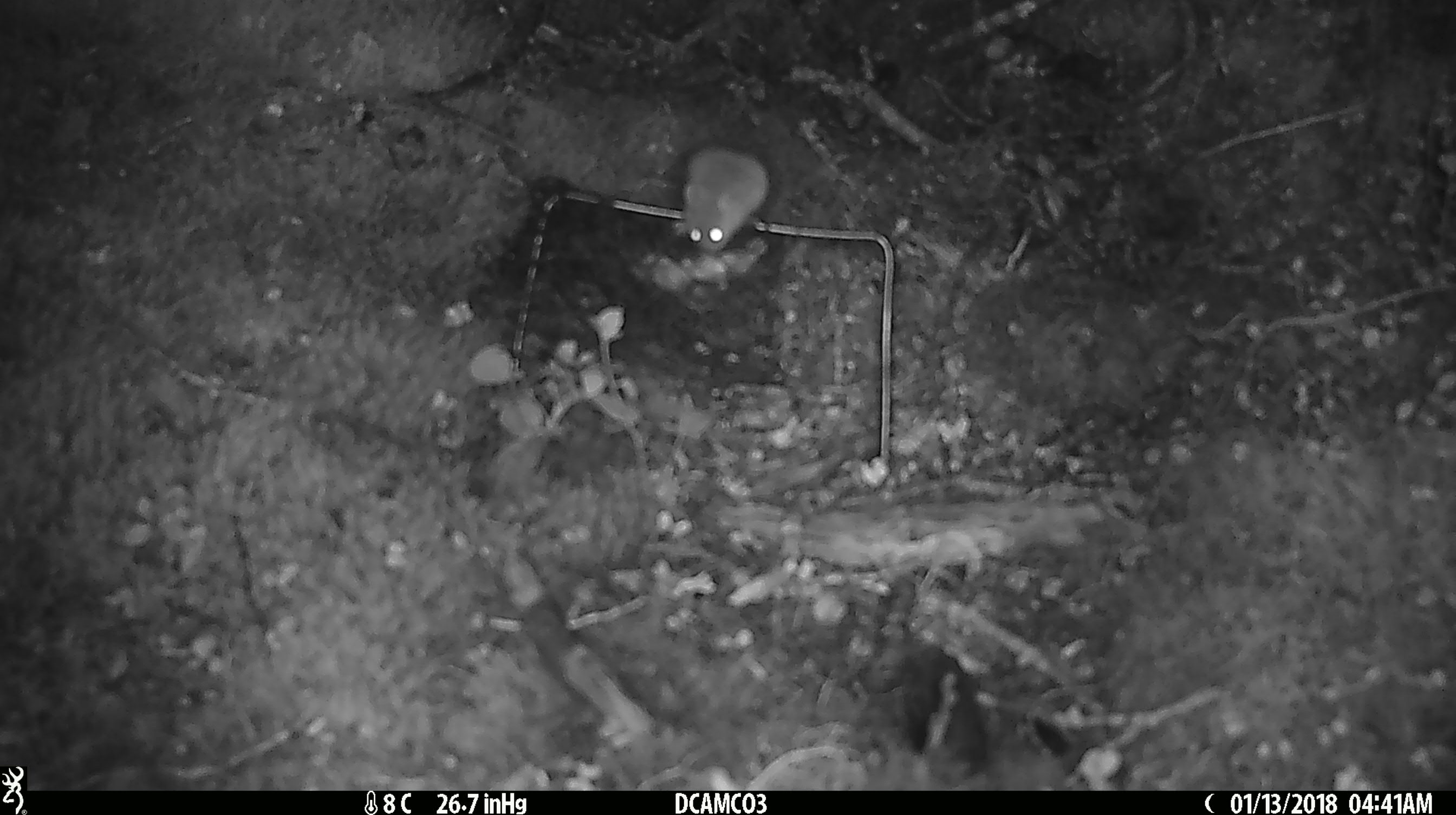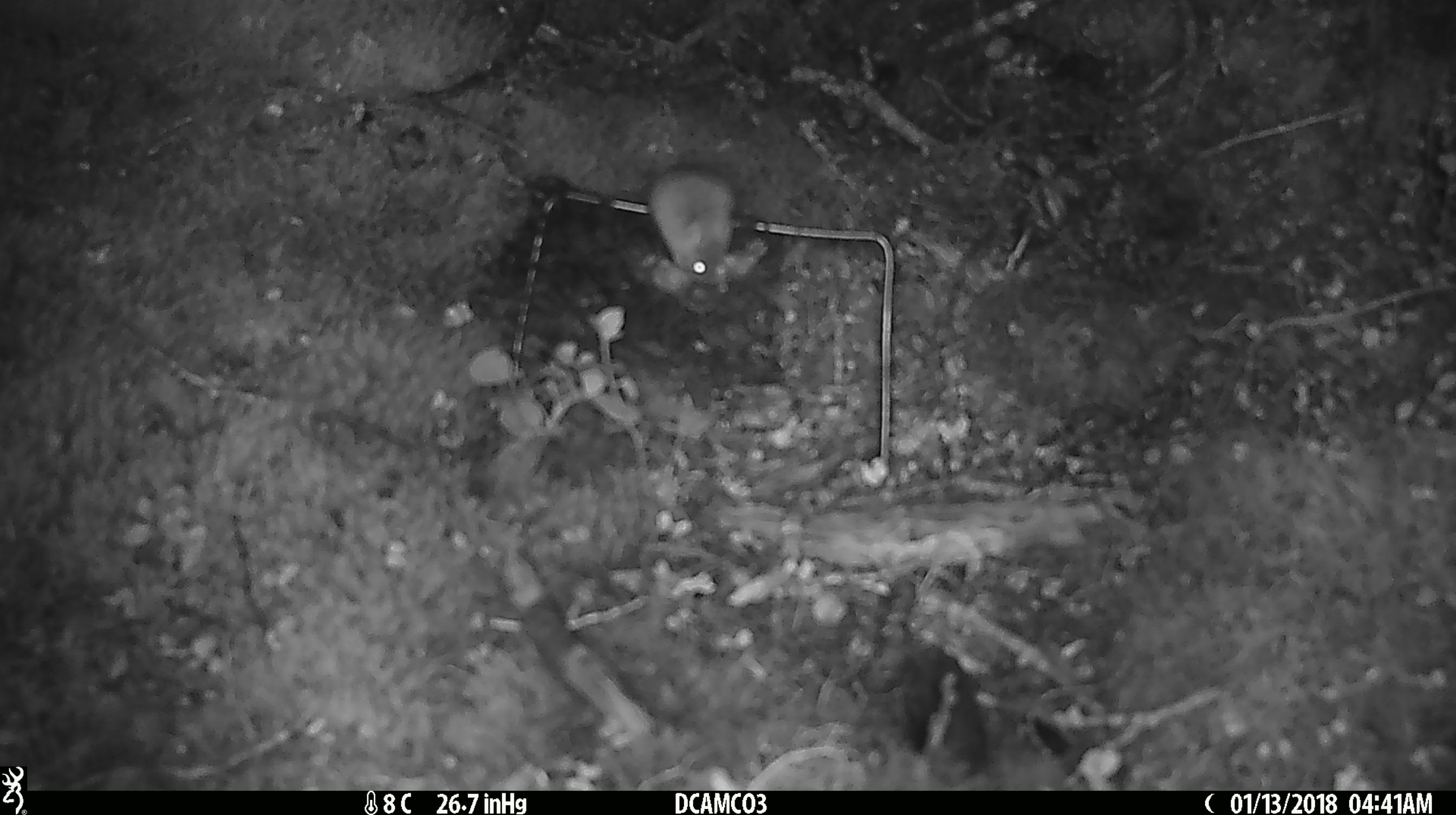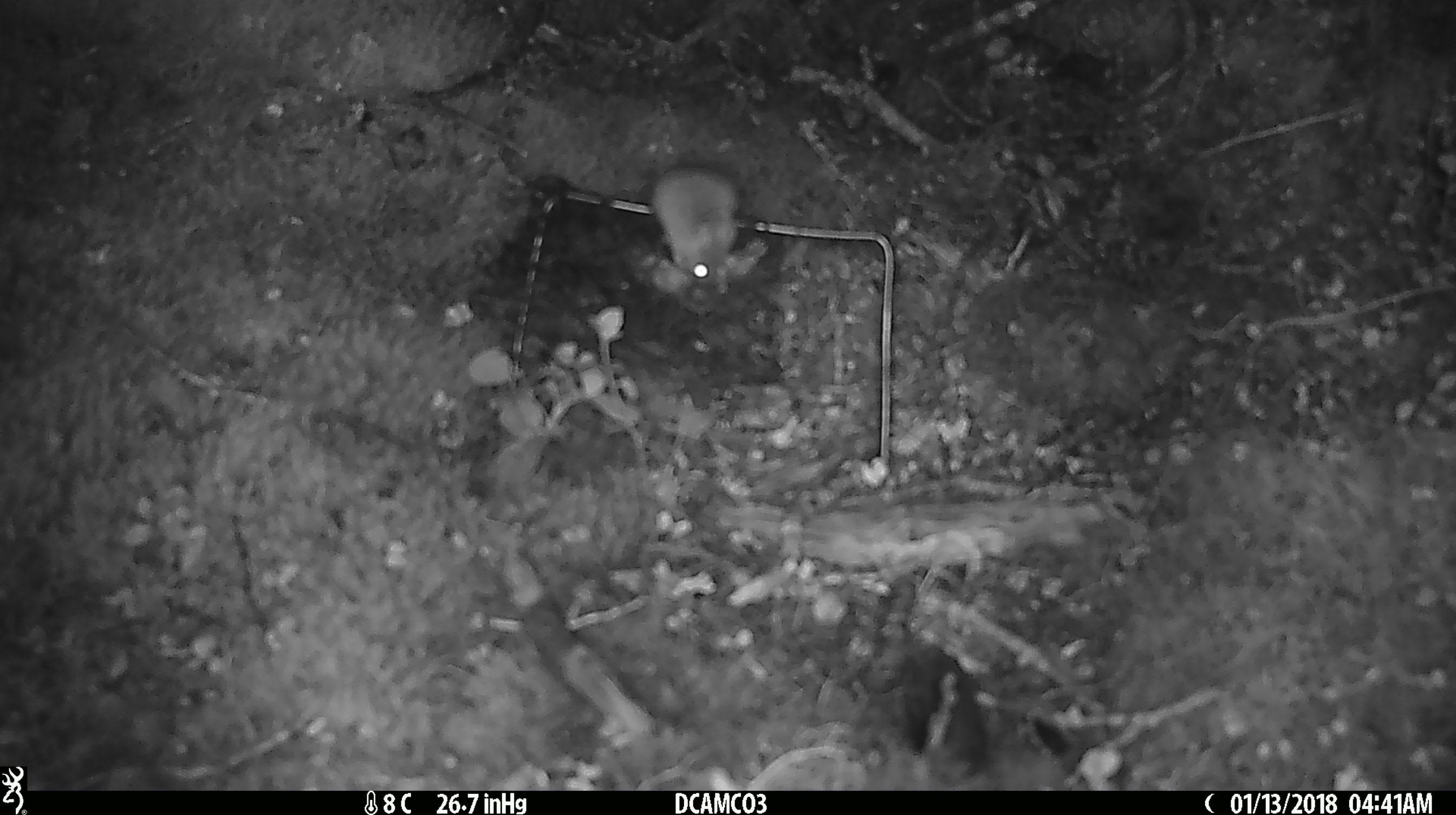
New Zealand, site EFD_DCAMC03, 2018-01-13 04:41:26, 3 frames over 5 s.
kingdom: Animalia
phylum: Chordata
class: Mammalia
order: Rodentia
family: Muridae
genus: Mus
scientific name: Mus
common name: mouse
Mouse (Mus).